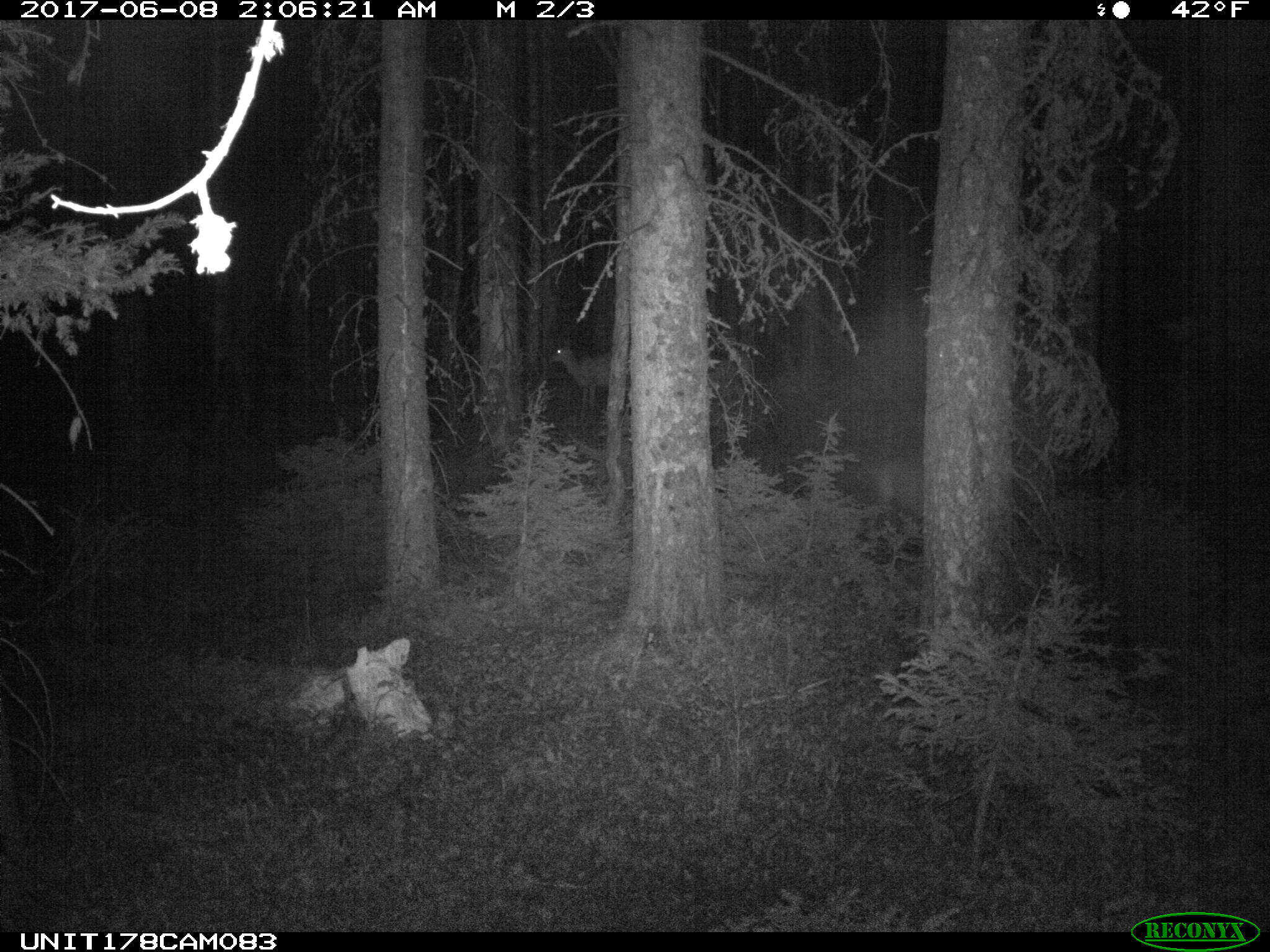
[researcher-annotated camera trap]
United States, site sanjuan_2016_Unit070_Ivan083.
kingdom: Animalia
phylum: Chordata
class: Mammalia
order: Artiodactyla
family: Cervidae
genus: Odocoileus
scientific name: Odocoileus hemionus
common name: mule deer